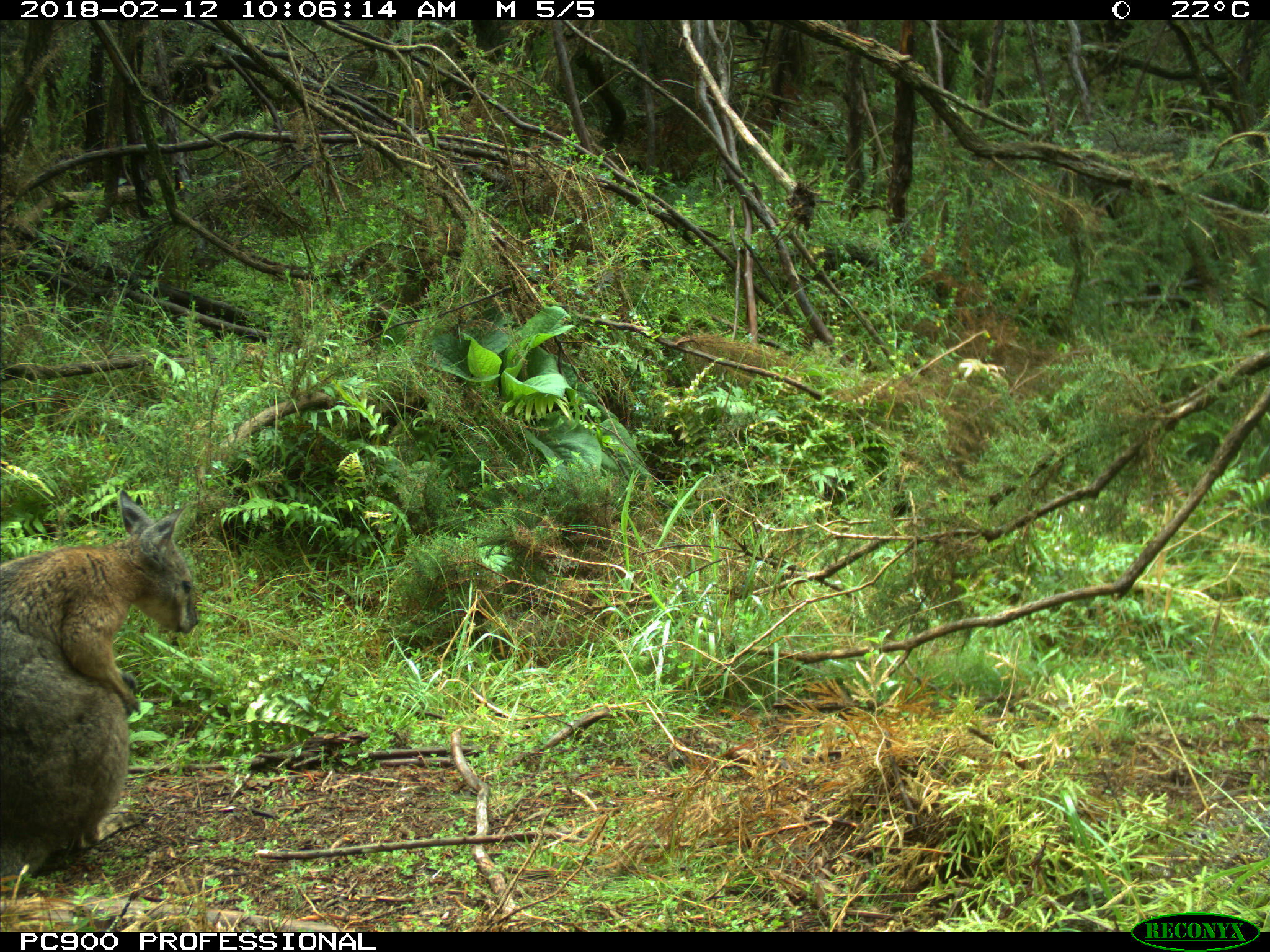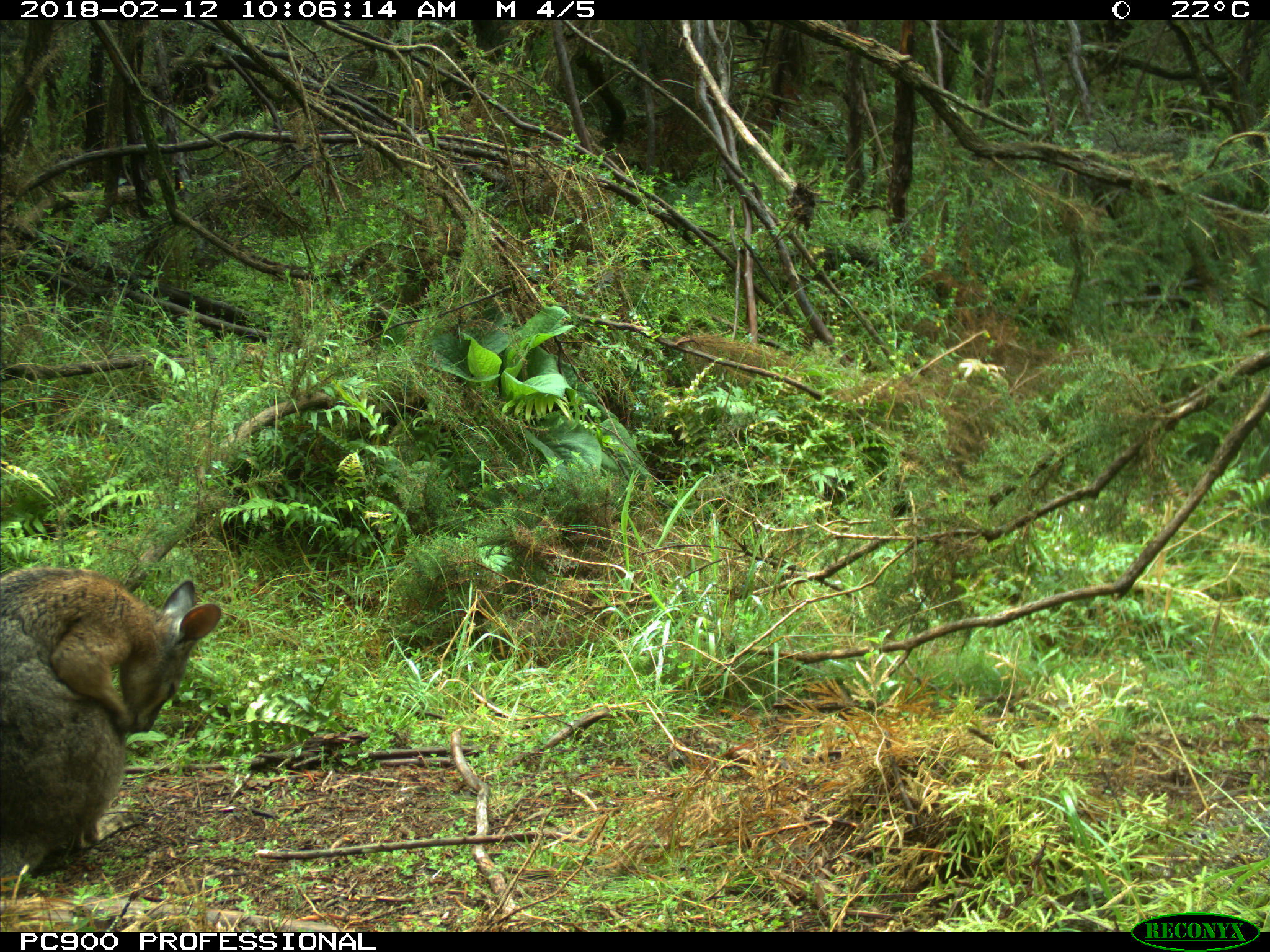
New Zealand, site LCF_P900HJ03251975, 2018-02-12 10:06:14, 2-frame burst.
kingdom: Animalia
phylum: Chordata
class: Mammalia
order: Diprotodontia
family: Macropodidae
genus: Notamacropus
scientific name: Notamacropus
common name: wallaby